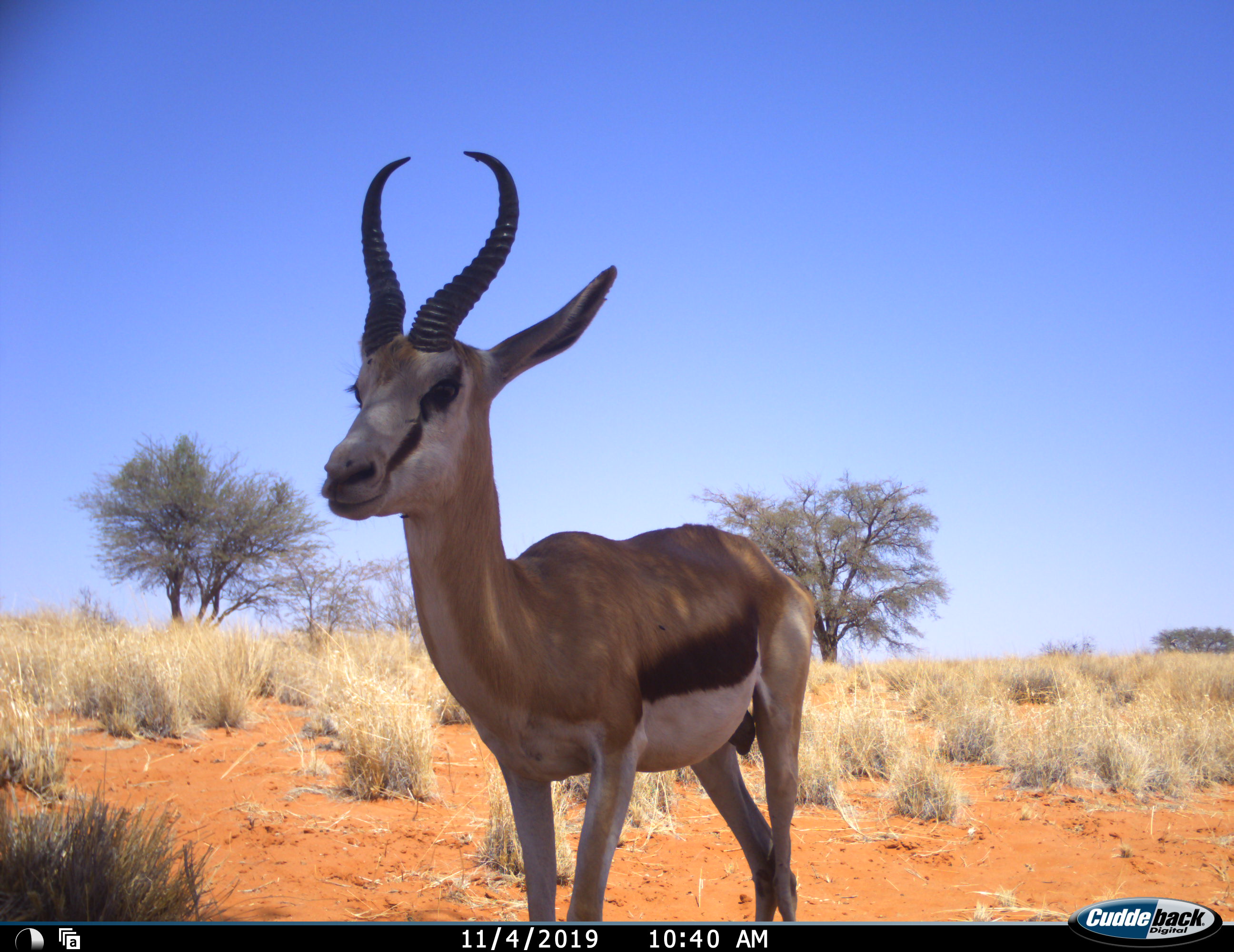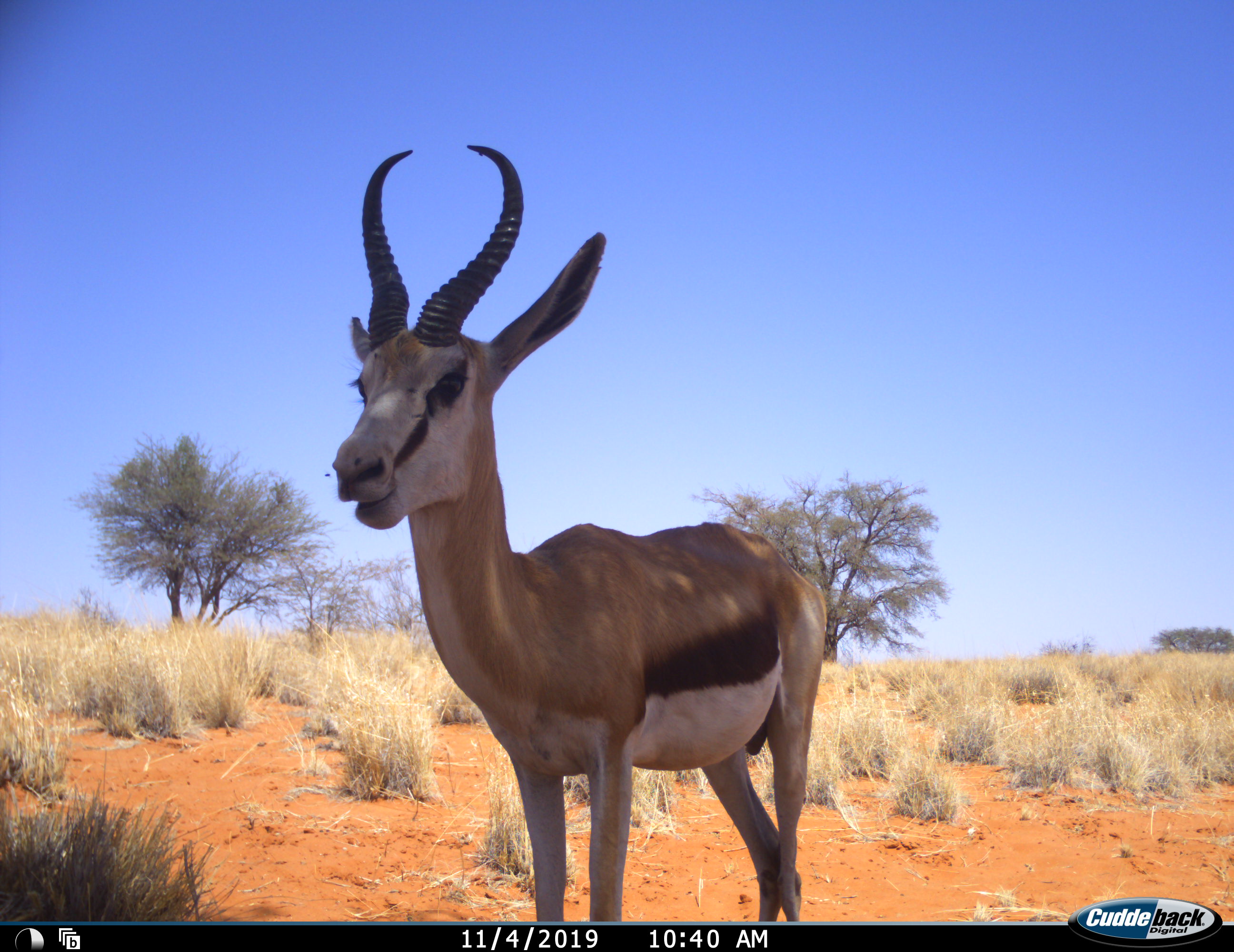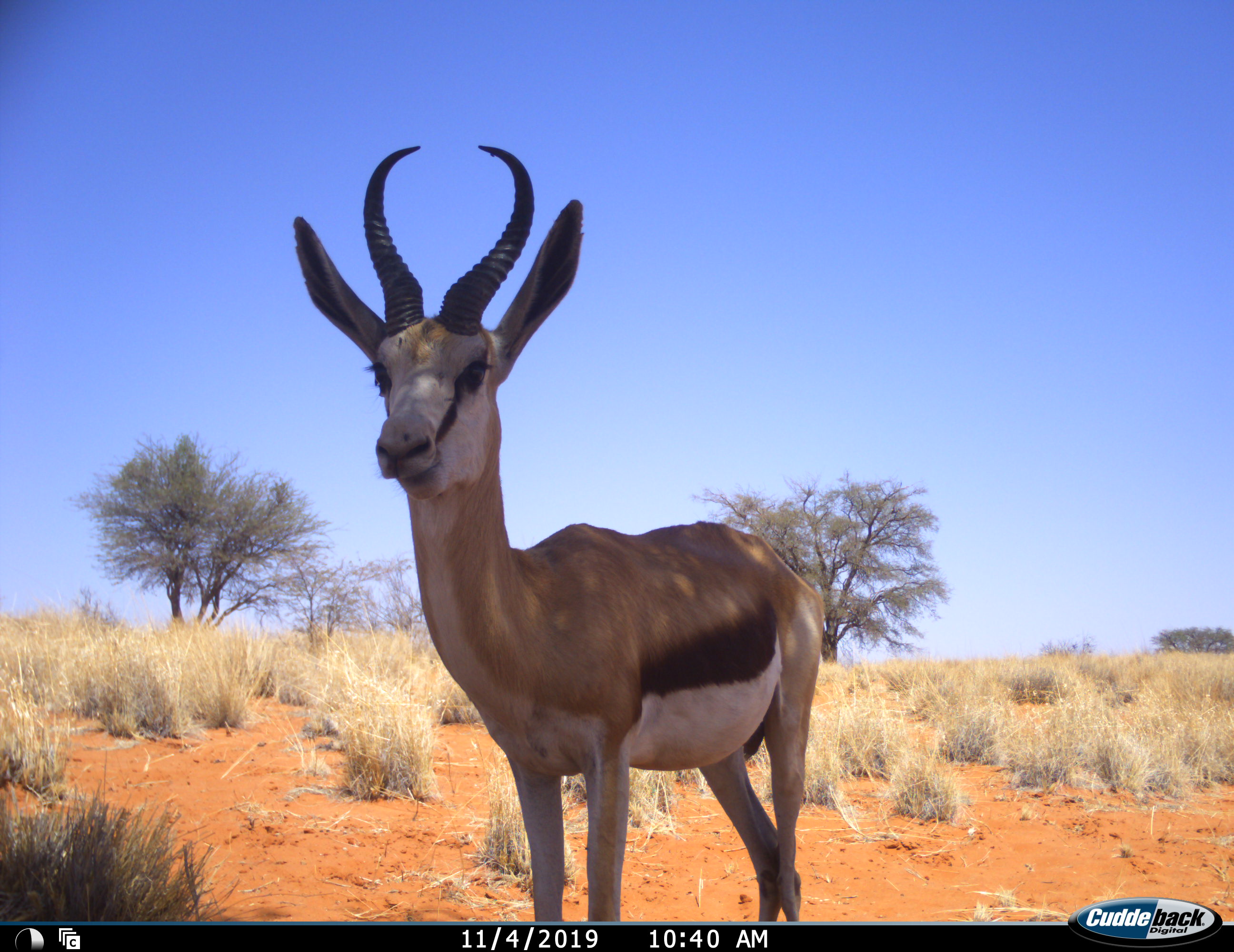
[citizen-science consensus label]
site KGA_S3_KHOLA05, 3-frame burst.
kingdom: Animalia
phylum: Chordata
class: Mammalia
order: Artiodactyla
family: Bovidae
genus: Antidorcas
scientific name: Antidorcas marsupialis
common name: springbok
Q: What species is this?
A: Springbok (Antidorcas marsupialis).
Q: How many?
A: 1.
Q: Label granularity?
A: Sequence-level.